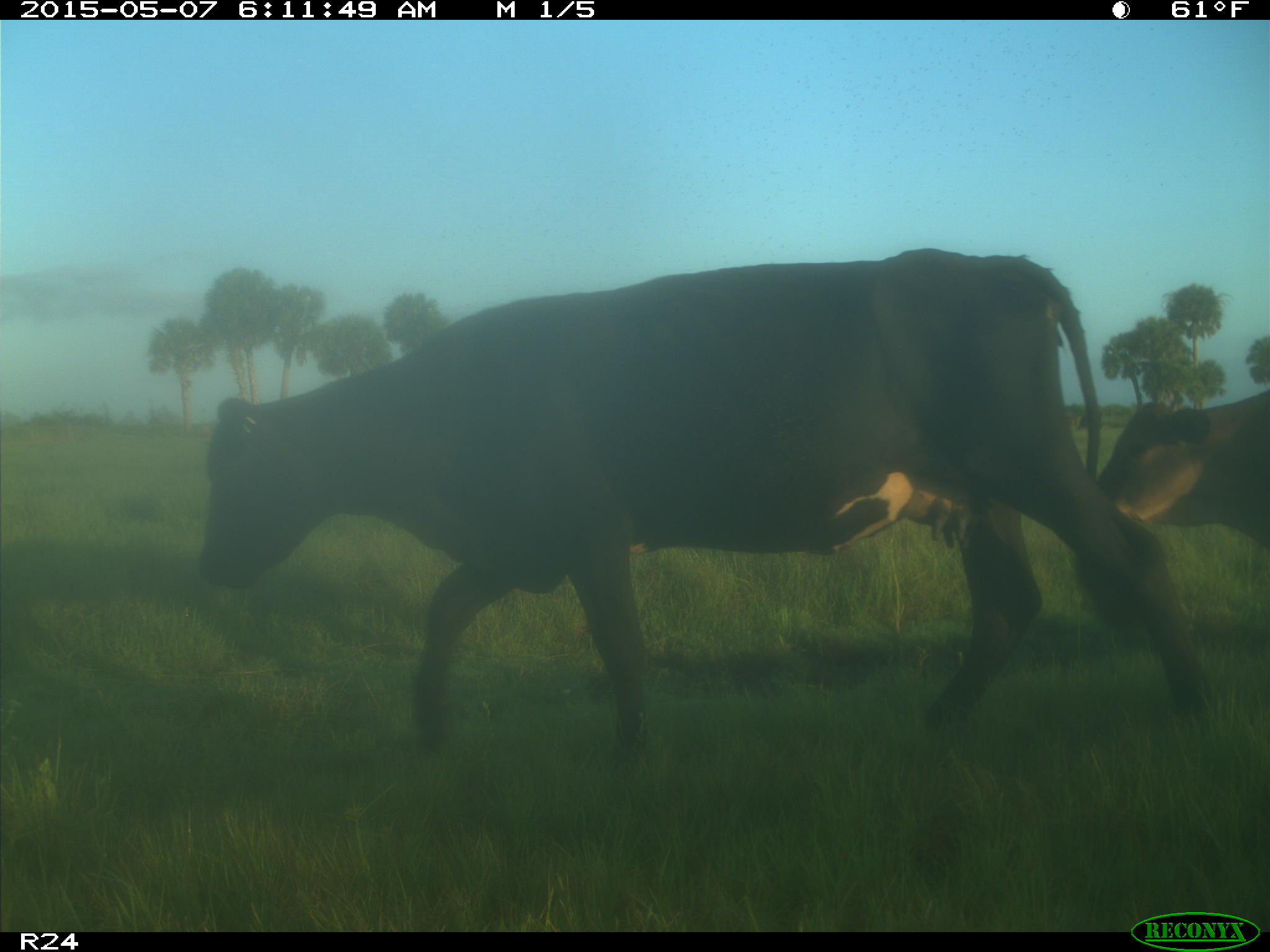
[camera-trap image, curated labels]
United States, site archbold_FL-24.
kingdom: Animalia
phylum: Chordata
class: Mammalia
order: Artiodactyla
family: Bovidae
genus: Bos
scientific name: Bos taurus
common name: domestic cow